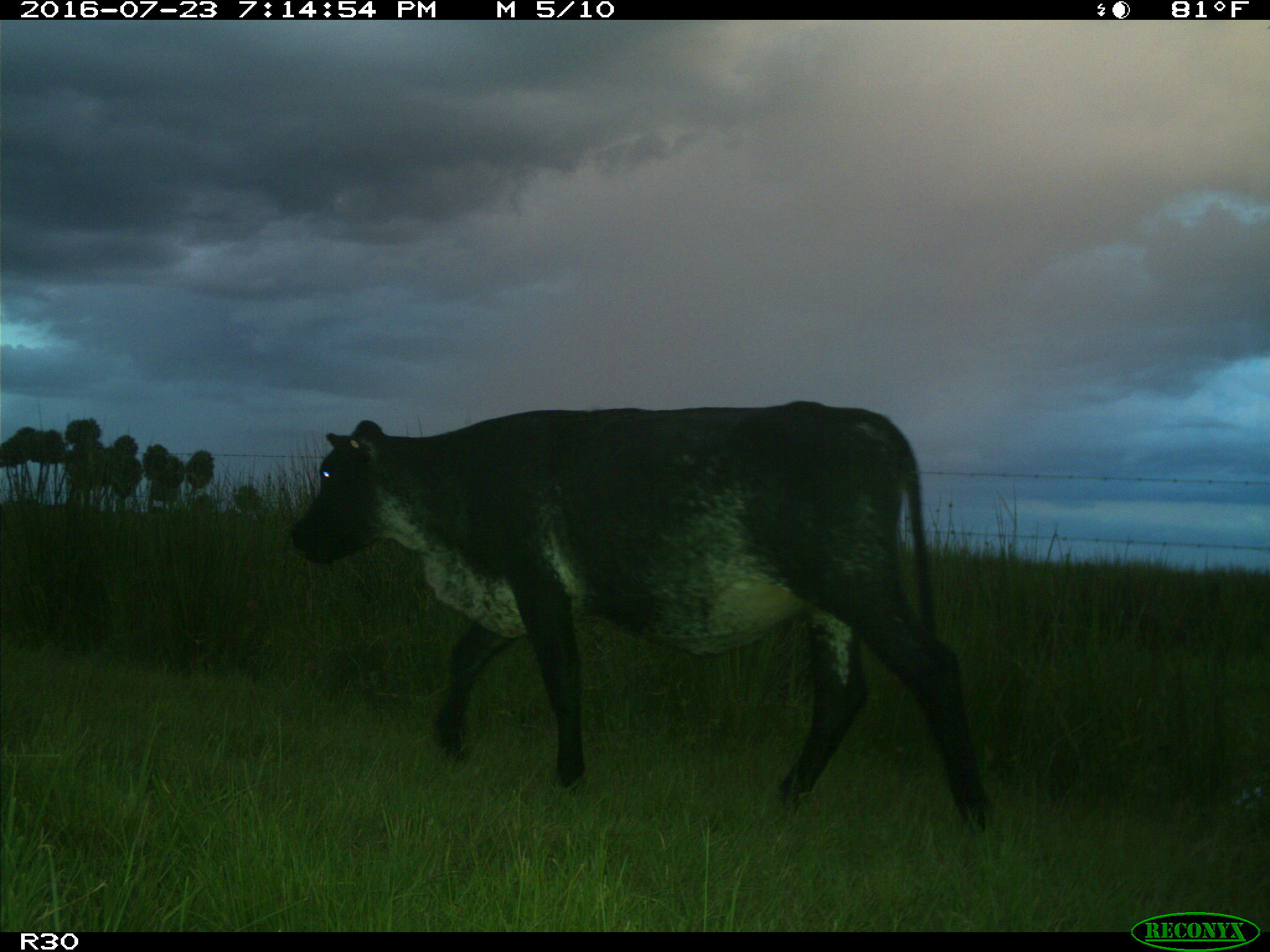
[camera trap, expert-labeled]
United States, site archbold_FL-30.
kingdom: Animalia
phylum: Chordata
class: Mammalia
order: Artiodactyla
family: Bovidae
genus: Bos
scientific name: Bos taurus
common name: domestic cow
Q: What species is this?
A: Bos taurus (domestic cow).